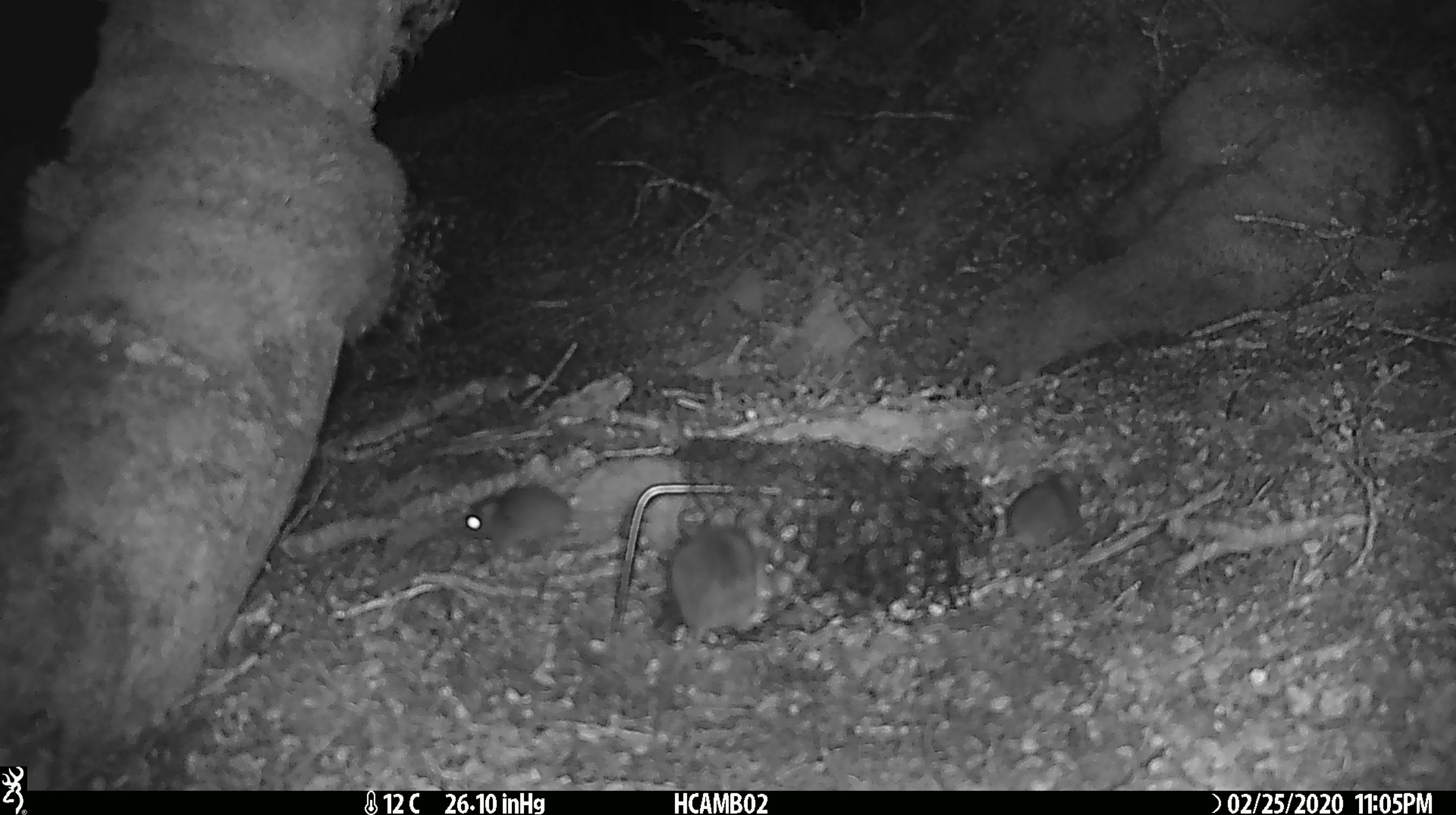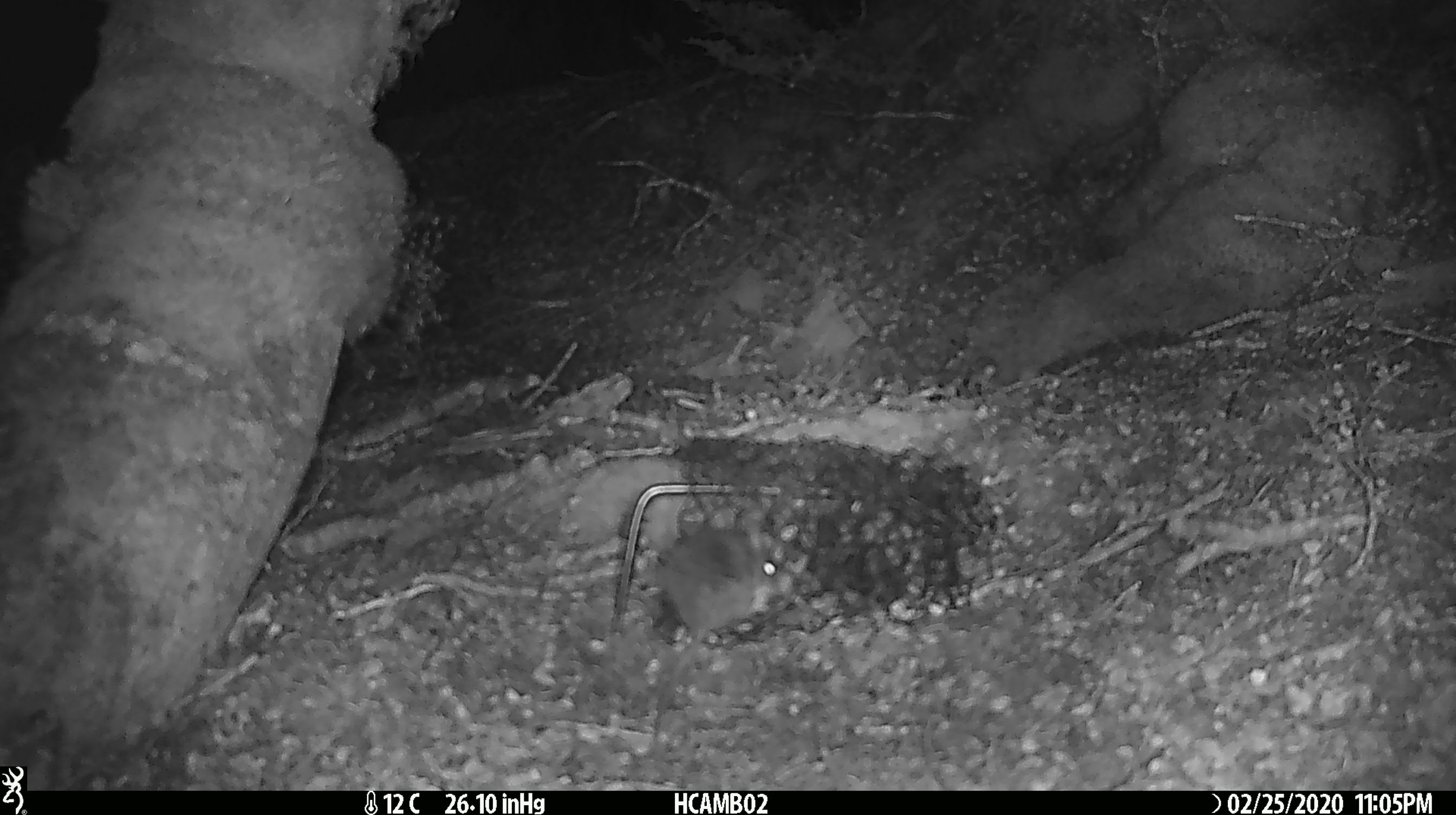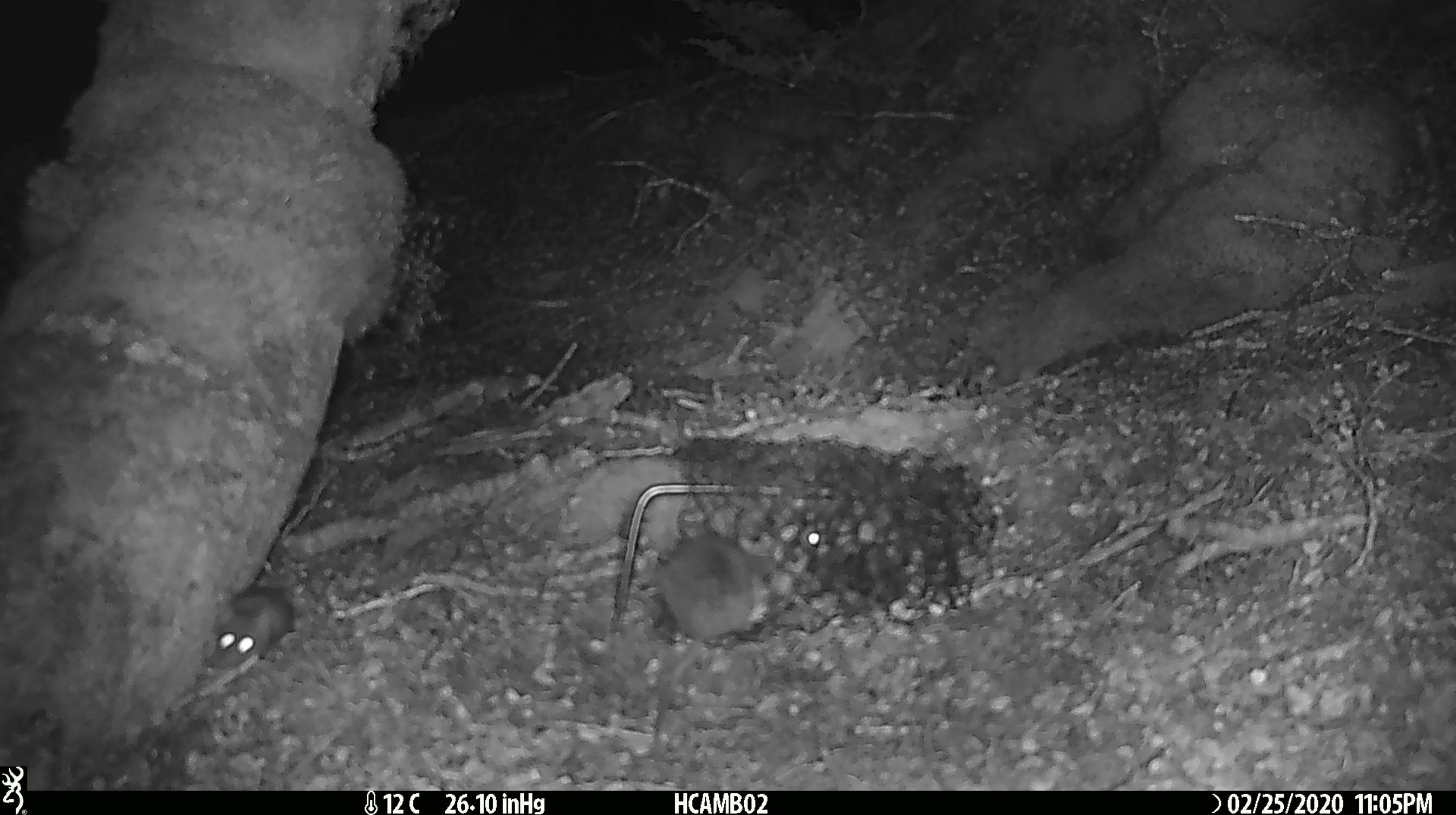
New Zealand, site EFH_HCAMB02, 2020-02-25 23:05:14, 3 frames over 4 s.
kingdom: Animalia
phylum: Chordata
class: Mammalia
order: Rodentia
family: Muridae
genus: Mus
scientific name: Mus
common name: mouse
Mouse (Mus).